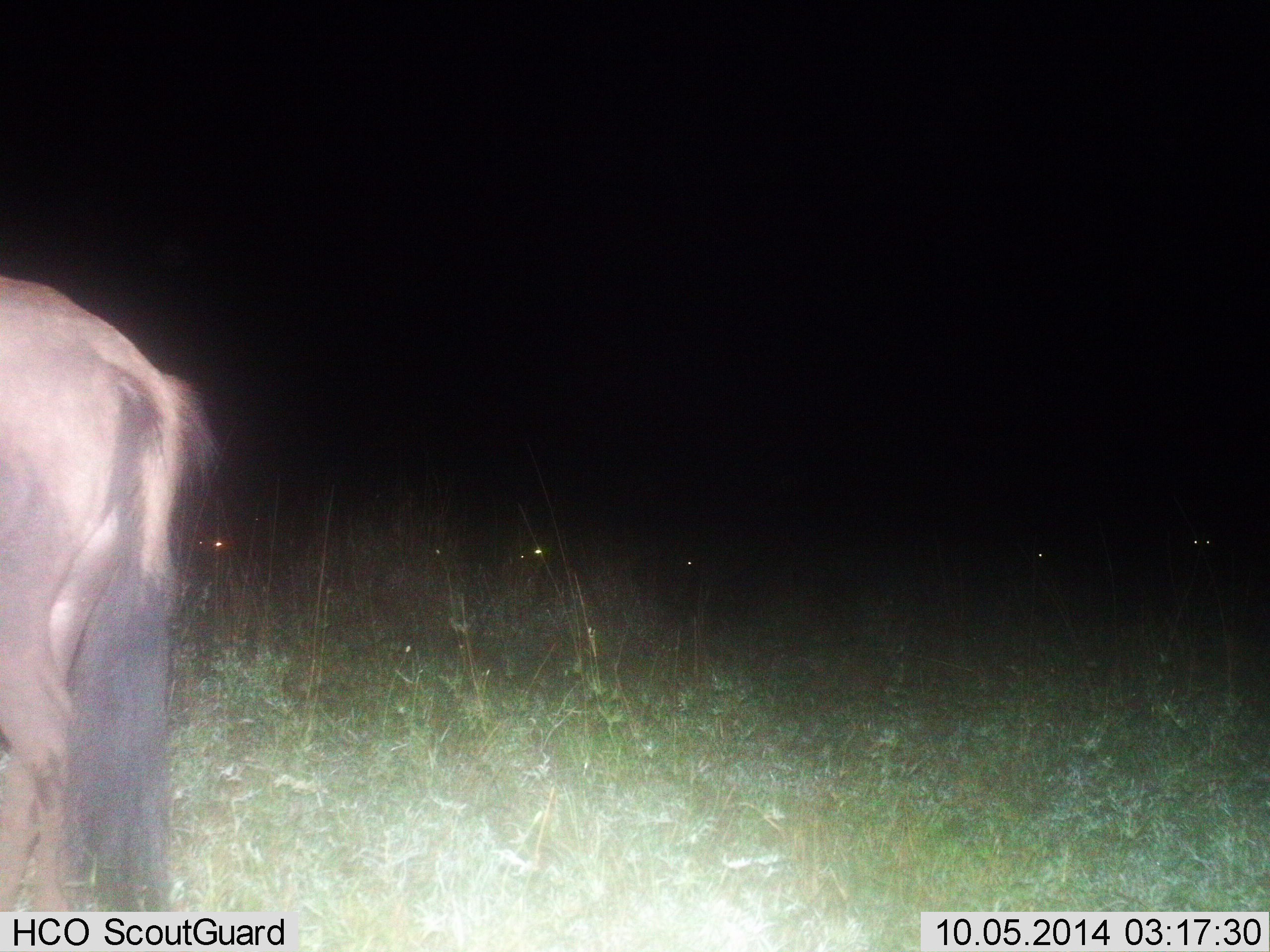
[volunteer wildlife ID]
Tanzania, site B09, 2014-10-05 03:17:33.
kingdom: Animalia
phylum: Chordata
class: Mammalia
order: Artiodactyla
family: Bovidae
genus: Connochaetes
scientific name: Connochaetes taurinus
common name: blue wildebeest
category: wildebeest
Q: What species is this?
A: Wildebeest (blue wildebeest) (Connochaetes taurinus).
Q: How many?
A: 1.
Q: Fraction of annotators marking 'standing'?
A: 80%.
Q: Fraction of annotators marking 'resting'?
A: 0%.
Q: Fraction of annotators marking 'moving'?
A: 20%.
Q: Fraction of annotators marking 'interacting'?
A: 0%.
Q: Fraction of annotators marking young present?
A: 0%.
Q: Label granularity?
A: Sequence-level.